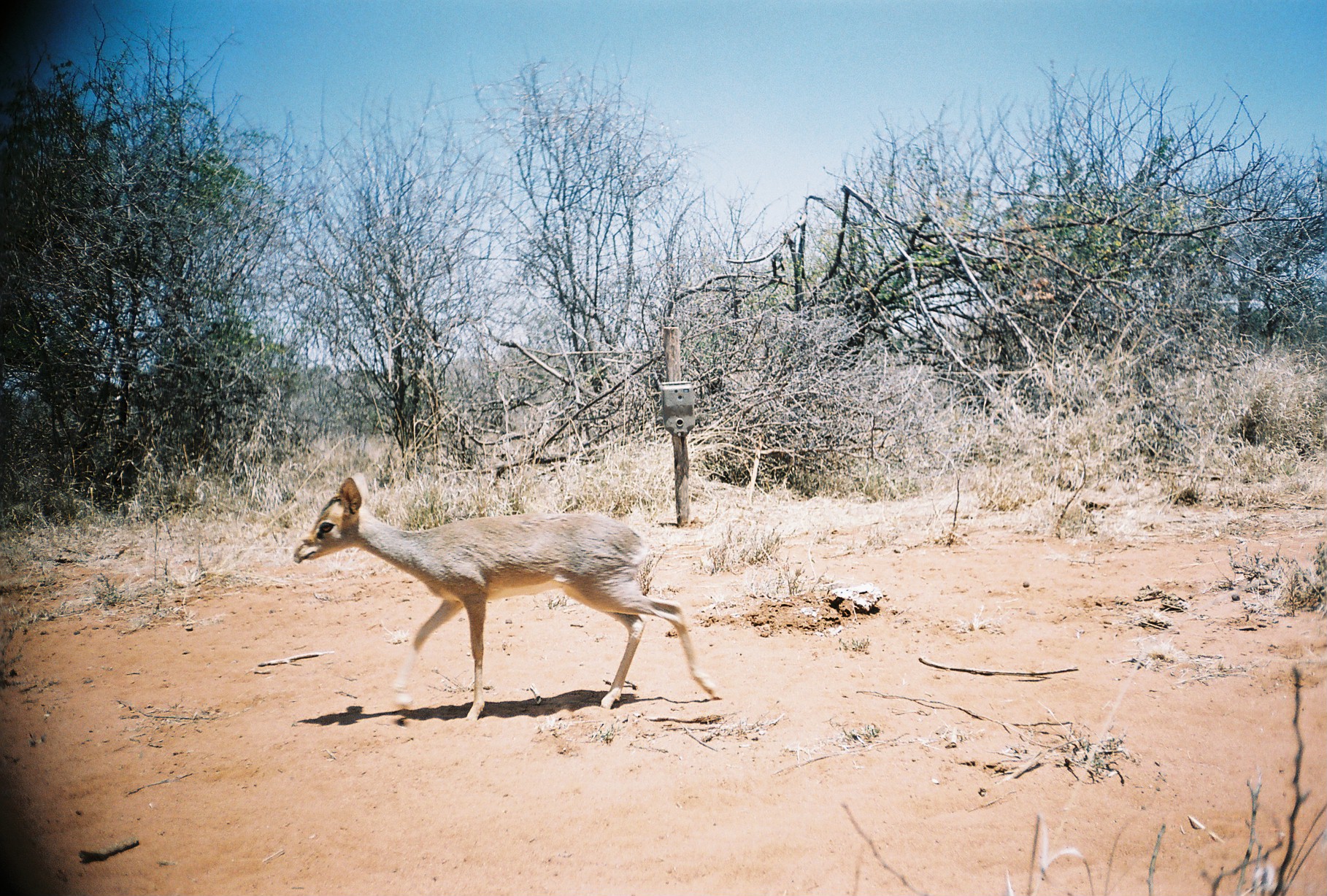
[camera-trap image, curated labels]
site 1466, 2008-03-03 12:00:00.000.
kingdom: Animalia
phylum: Chordata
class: Mammalia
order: Artiodactyla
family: Bovidae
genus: Madoqua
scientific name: Madoqua guentheri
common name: günther's dik-dik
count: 1